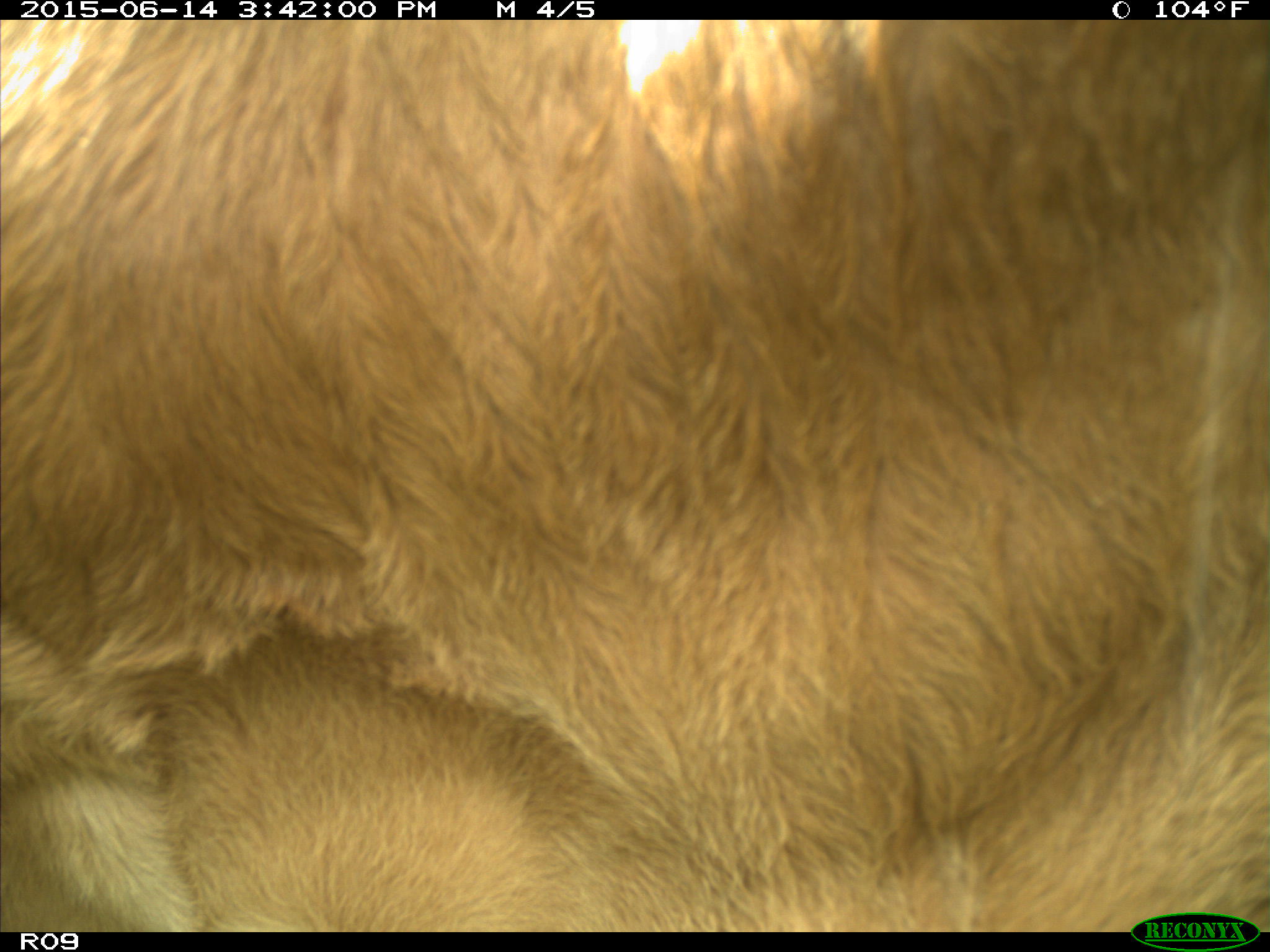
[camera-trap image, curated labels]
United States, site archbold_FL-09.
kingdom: Animalia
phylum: Chordata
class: Mammalia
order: Artiodactyla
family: Bovidae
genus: Bos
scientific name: Bos taurus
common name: domestic cow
Bos taurus (domestic cow).